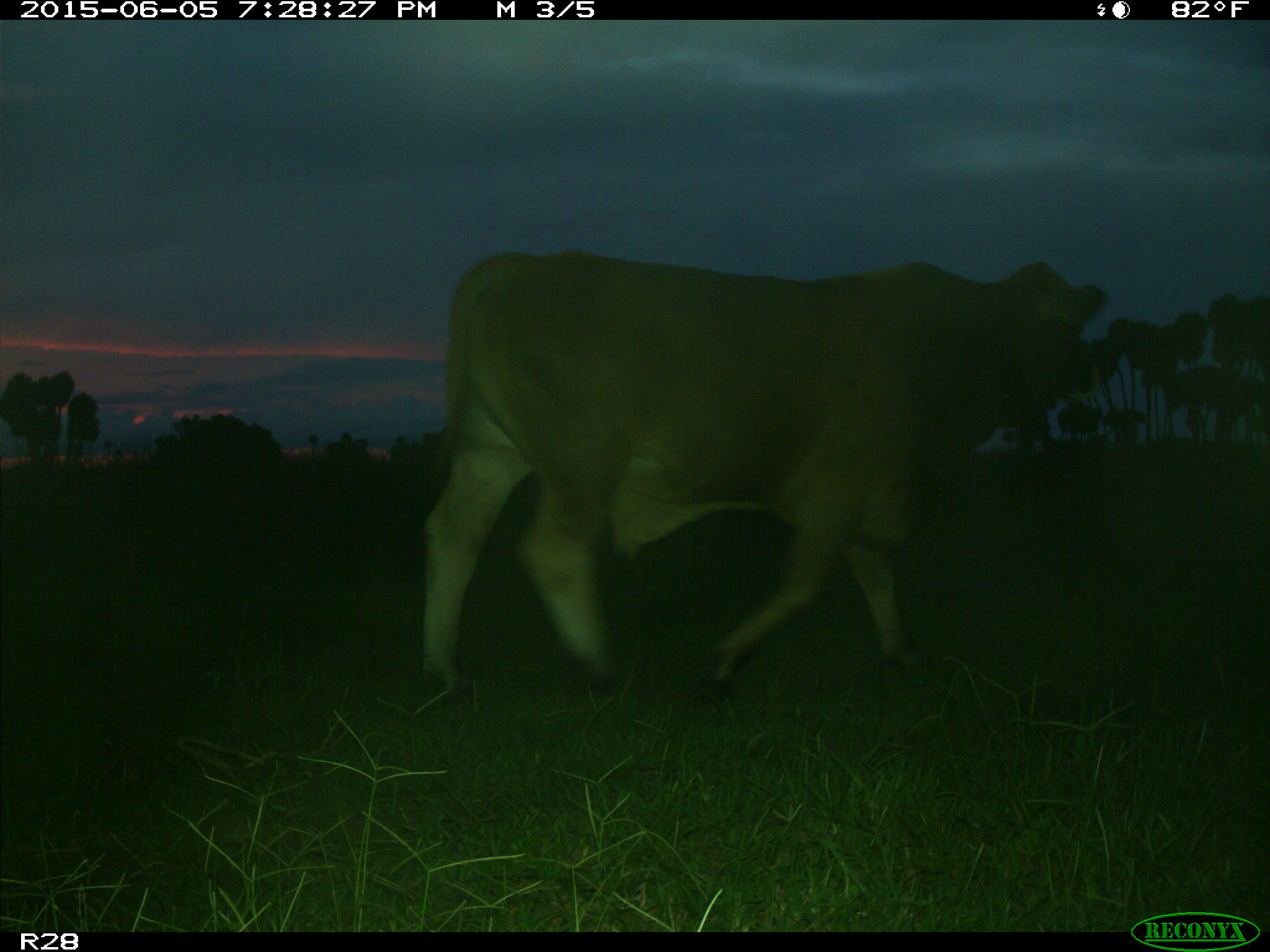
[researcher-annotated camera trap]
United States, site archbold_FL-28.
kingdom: Animalia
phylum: Chordata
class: Mammalia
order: Artiodactyla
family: Bovidae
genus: Bos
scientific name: Bos taurus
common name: domestic cow